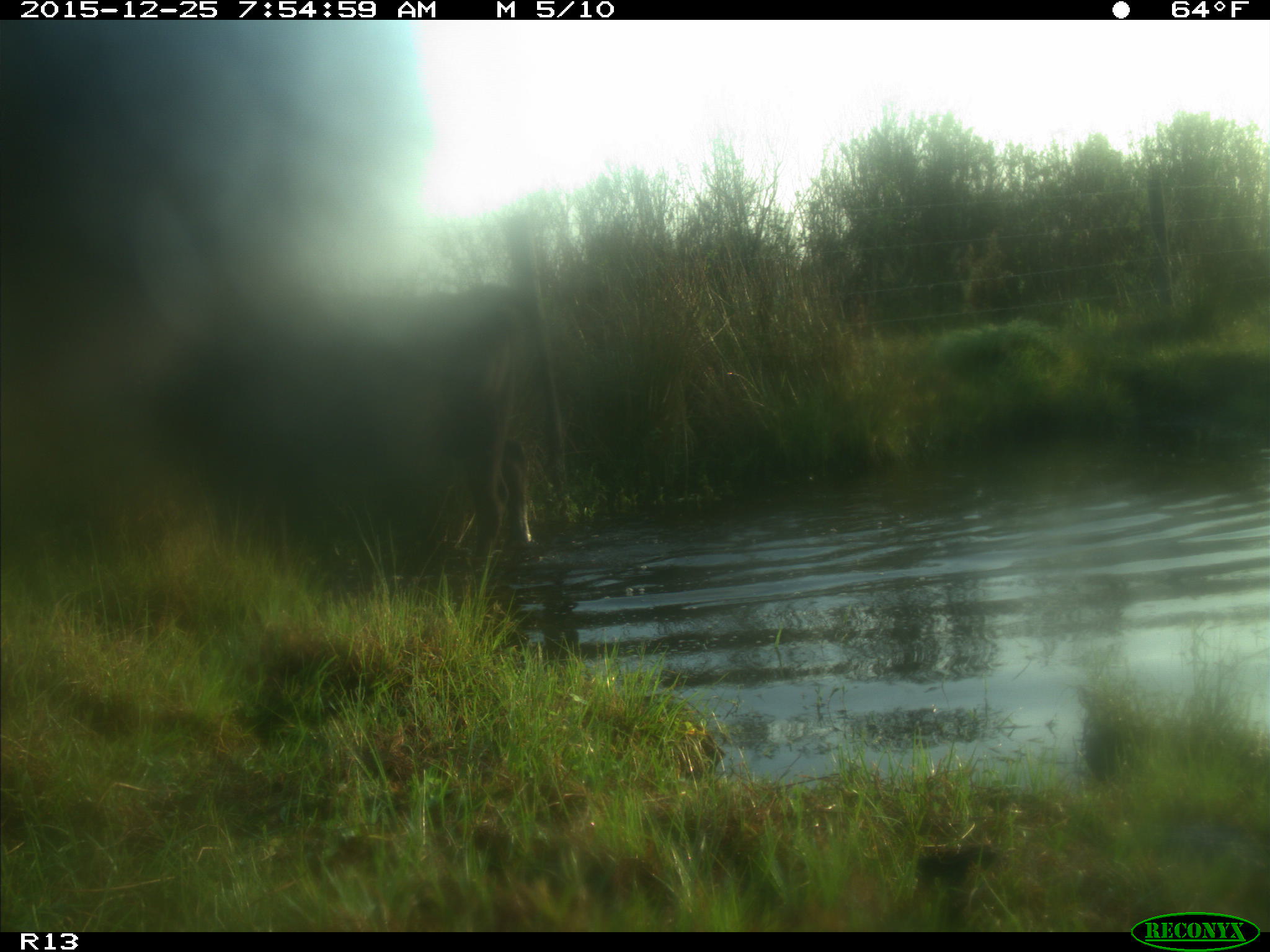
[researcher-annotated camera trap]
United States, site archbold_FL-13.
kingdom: Animalia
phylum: Chordata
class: Mammalia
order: Artiodactyla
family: Bovidae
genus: Bos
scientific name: Bos taurus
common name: domestic cow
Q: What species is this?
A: Bos taurus (domestic cow).